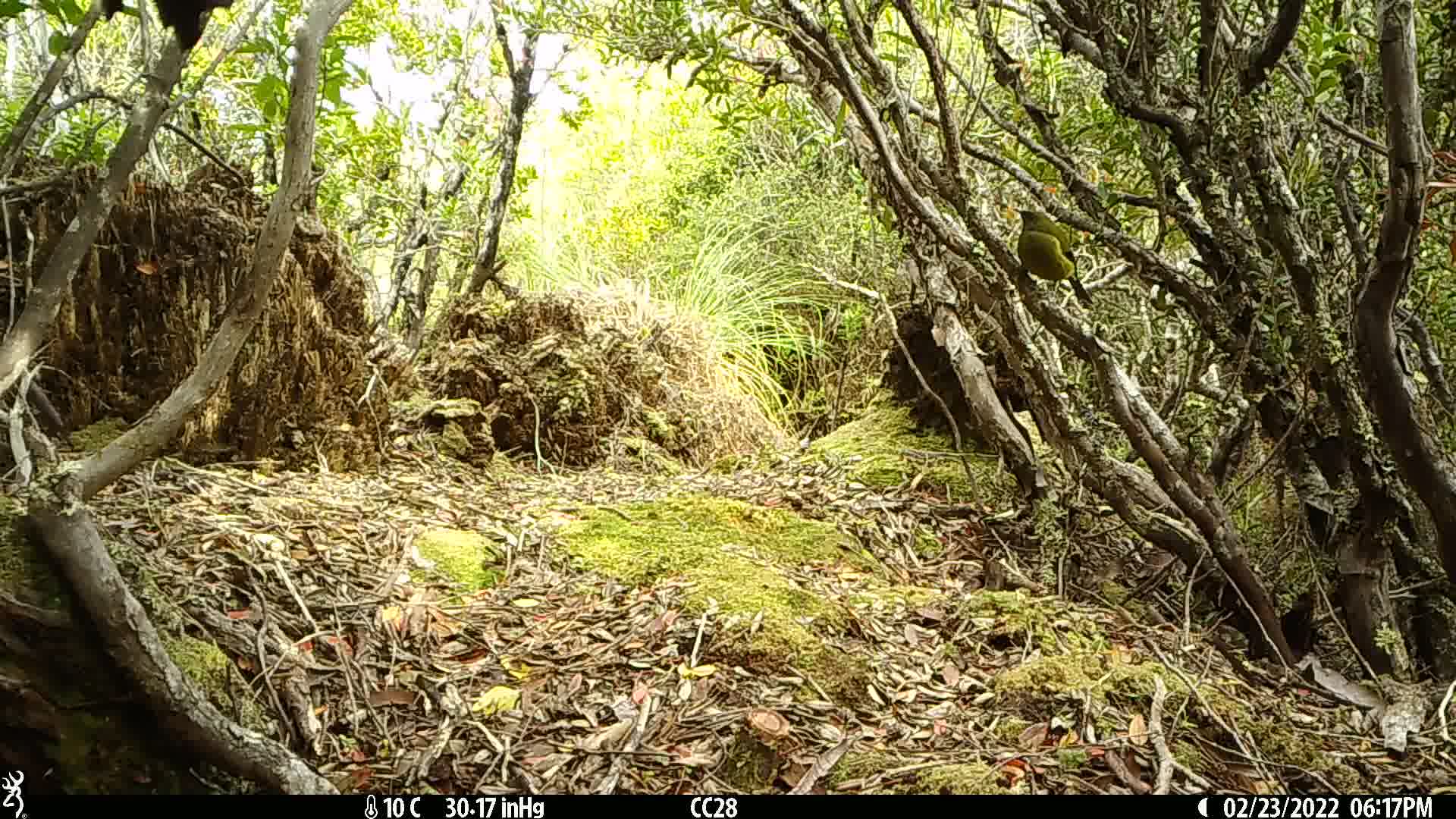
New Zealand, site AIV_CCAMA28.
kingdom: Animalia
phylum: Chordata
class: Aves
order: Passeriformes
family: Meliphagidae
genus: Anthornis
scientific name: Anthornis melanura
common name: new zealand bellbird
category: bellbird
Bellbird (new zealand bellbird) (Anthornis melanura).